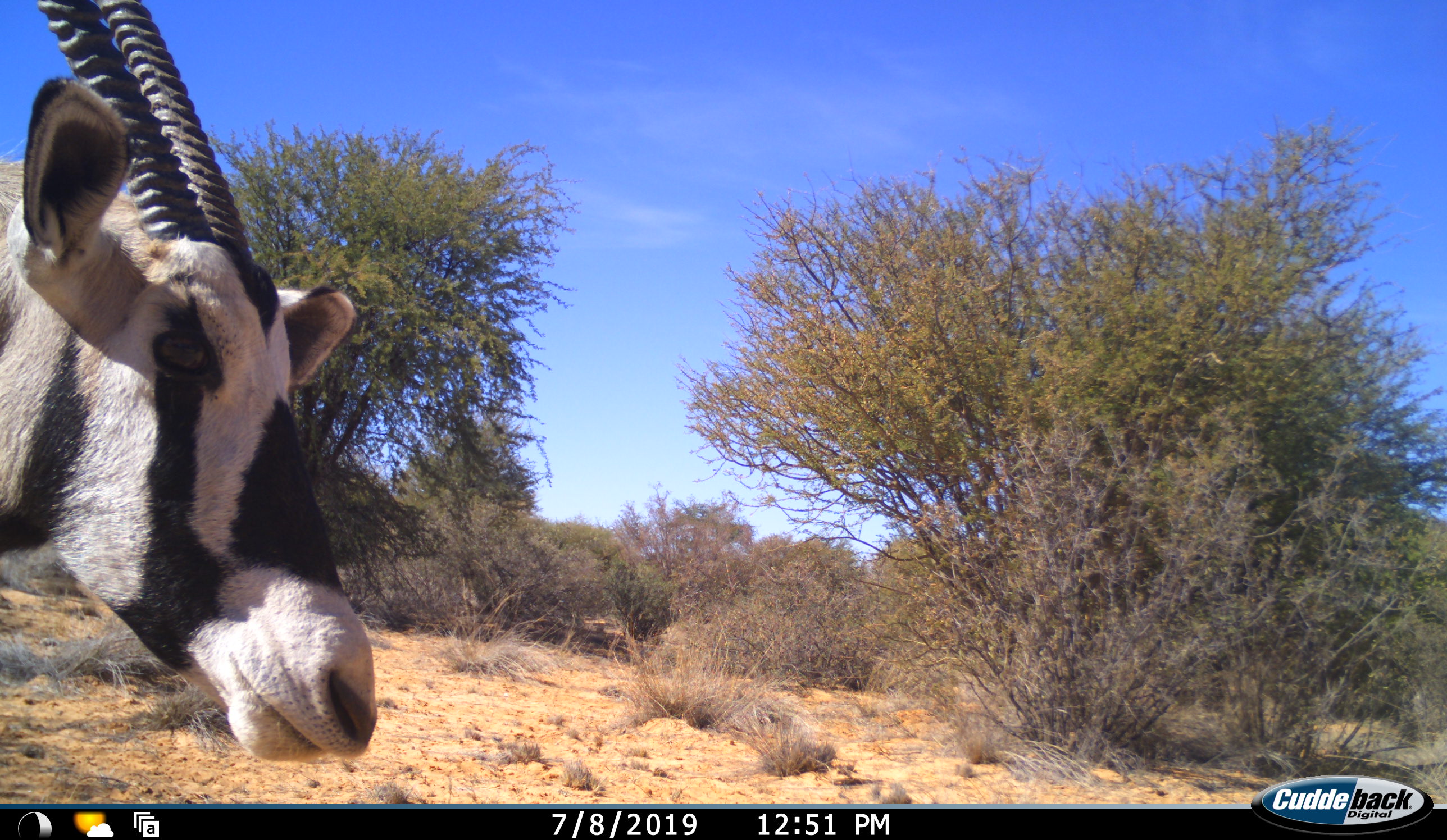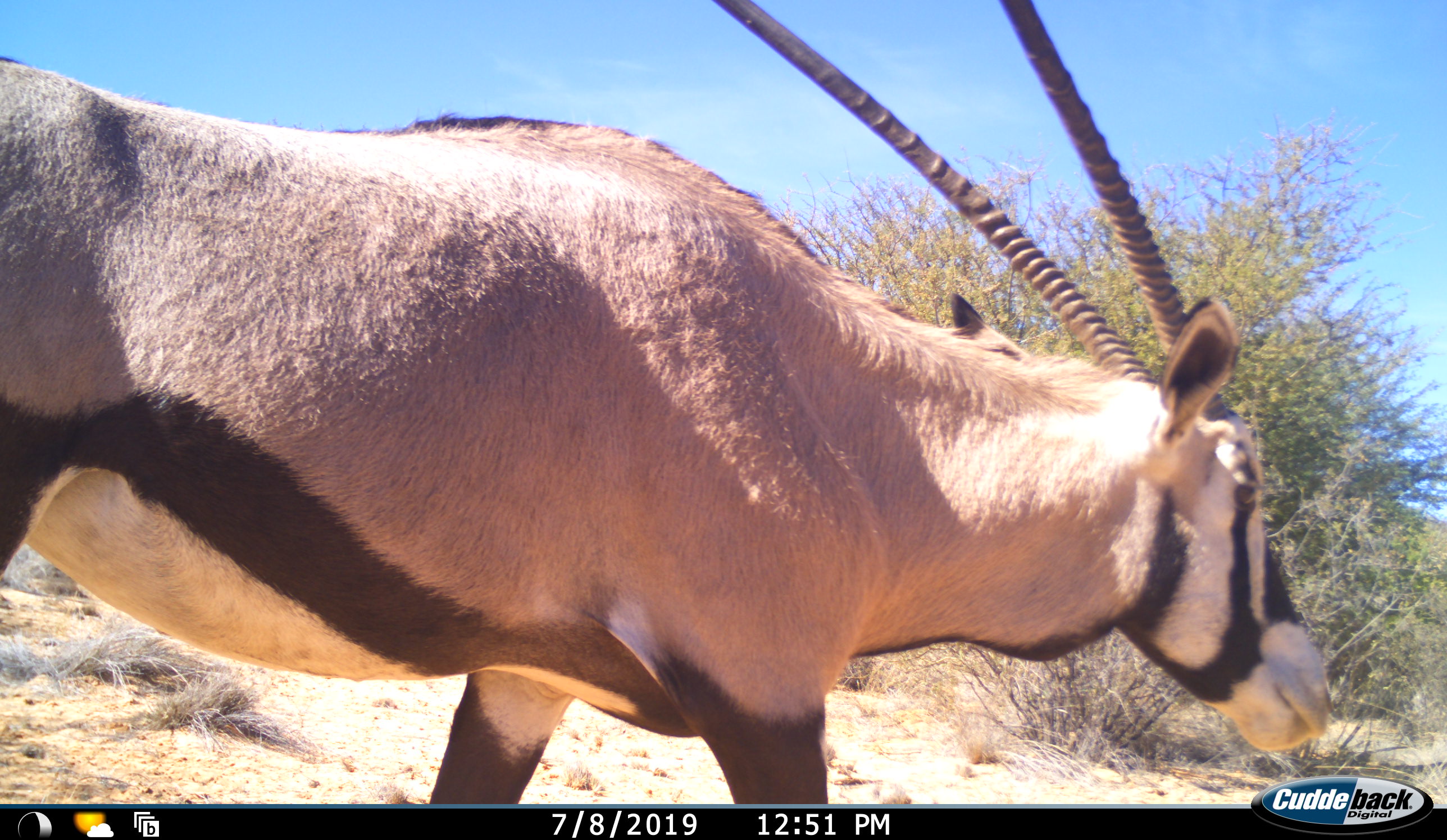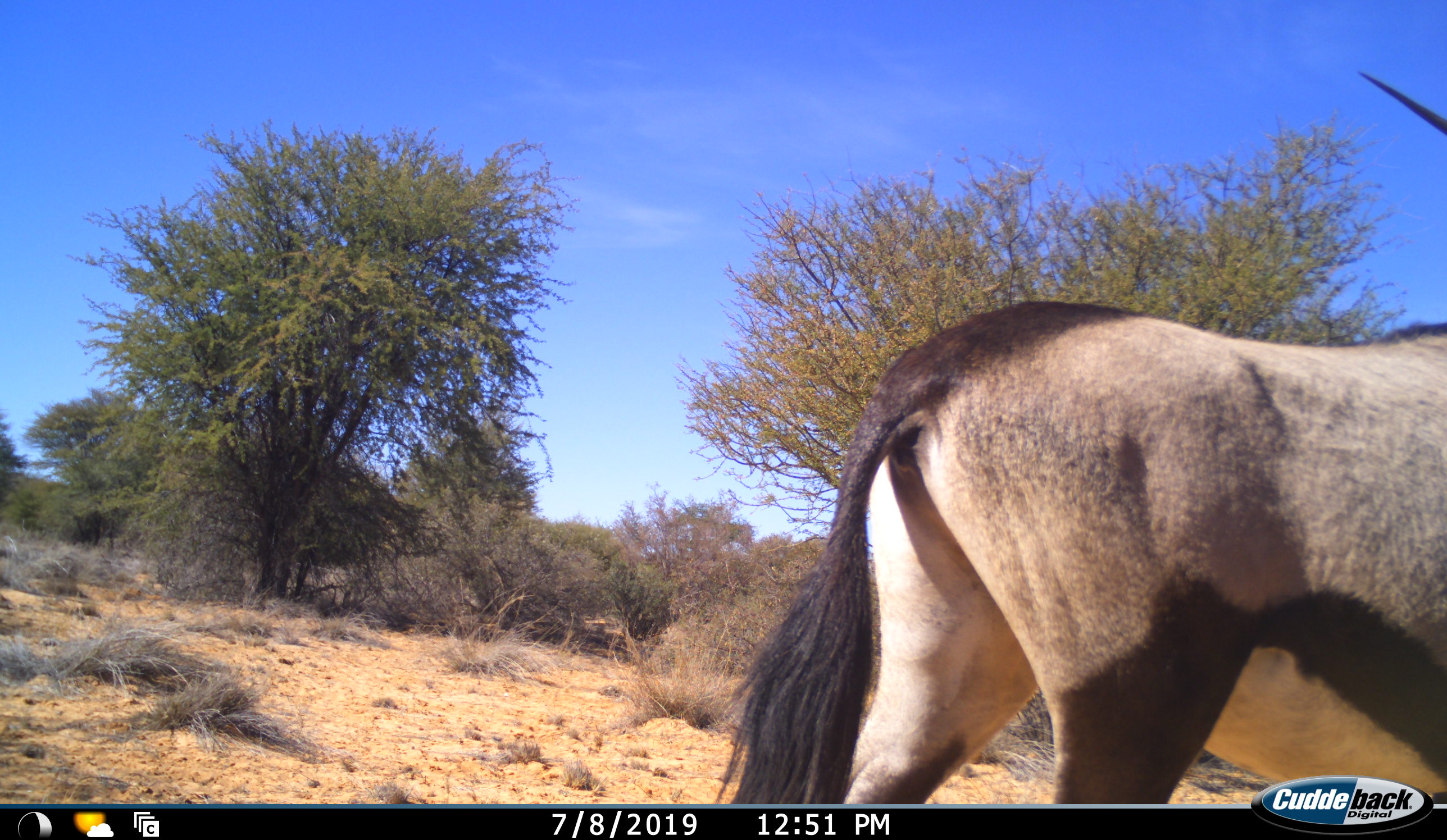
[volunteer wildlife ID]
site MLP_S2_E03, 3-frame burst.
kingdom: Animalia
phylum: Chordata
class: Mammalia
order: Artiodactyla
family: Bovidae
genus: Oryx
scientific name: Oryx gazella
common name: gemsbok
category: oryx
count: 1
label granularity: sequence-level